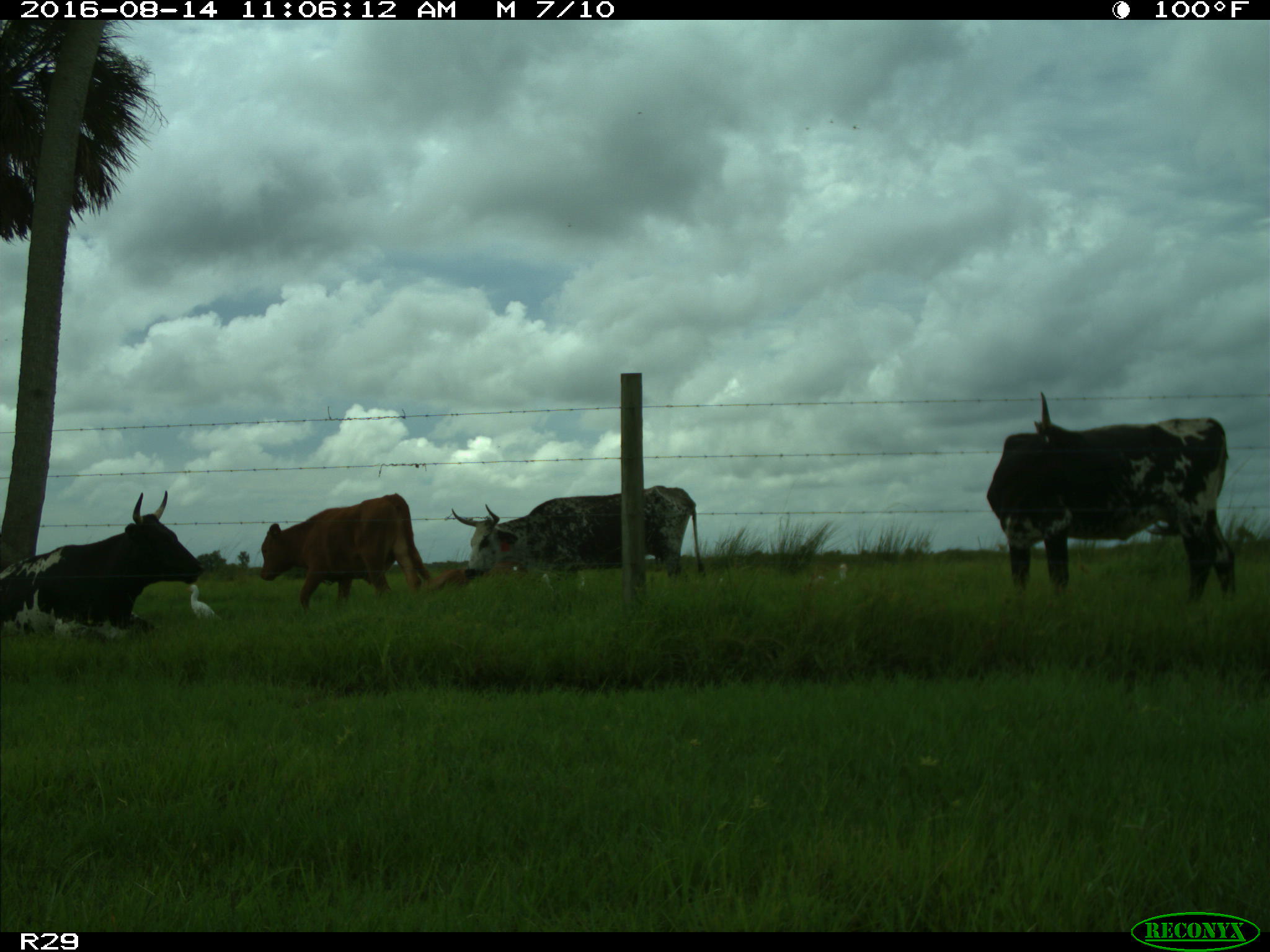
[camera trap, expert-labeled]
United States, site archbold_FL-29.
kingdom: Animalia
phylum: Chordata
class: Mammalia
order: Artiodactyla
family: Bovidae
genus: Bos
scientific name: Bos taurus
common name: domestic cow